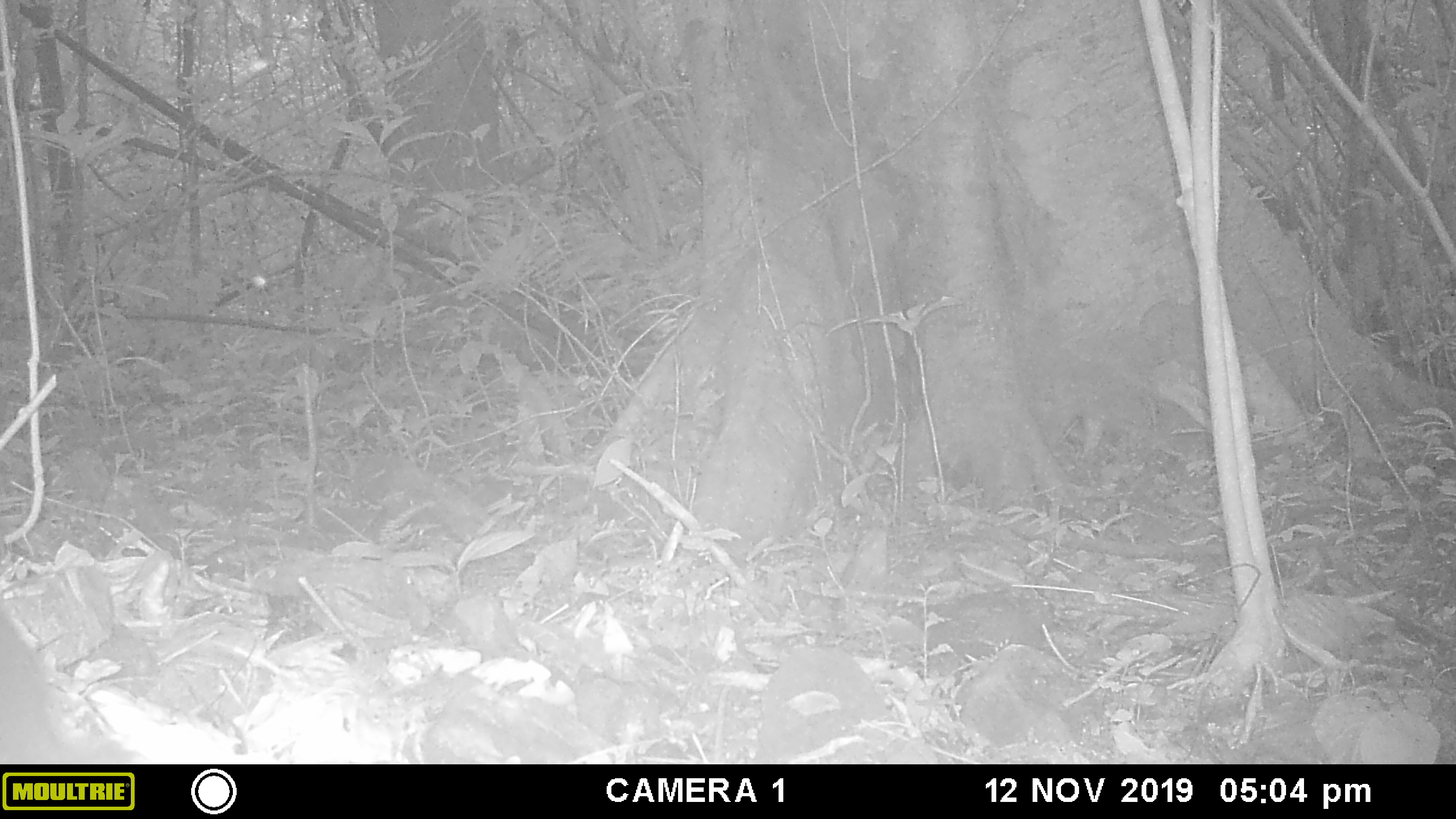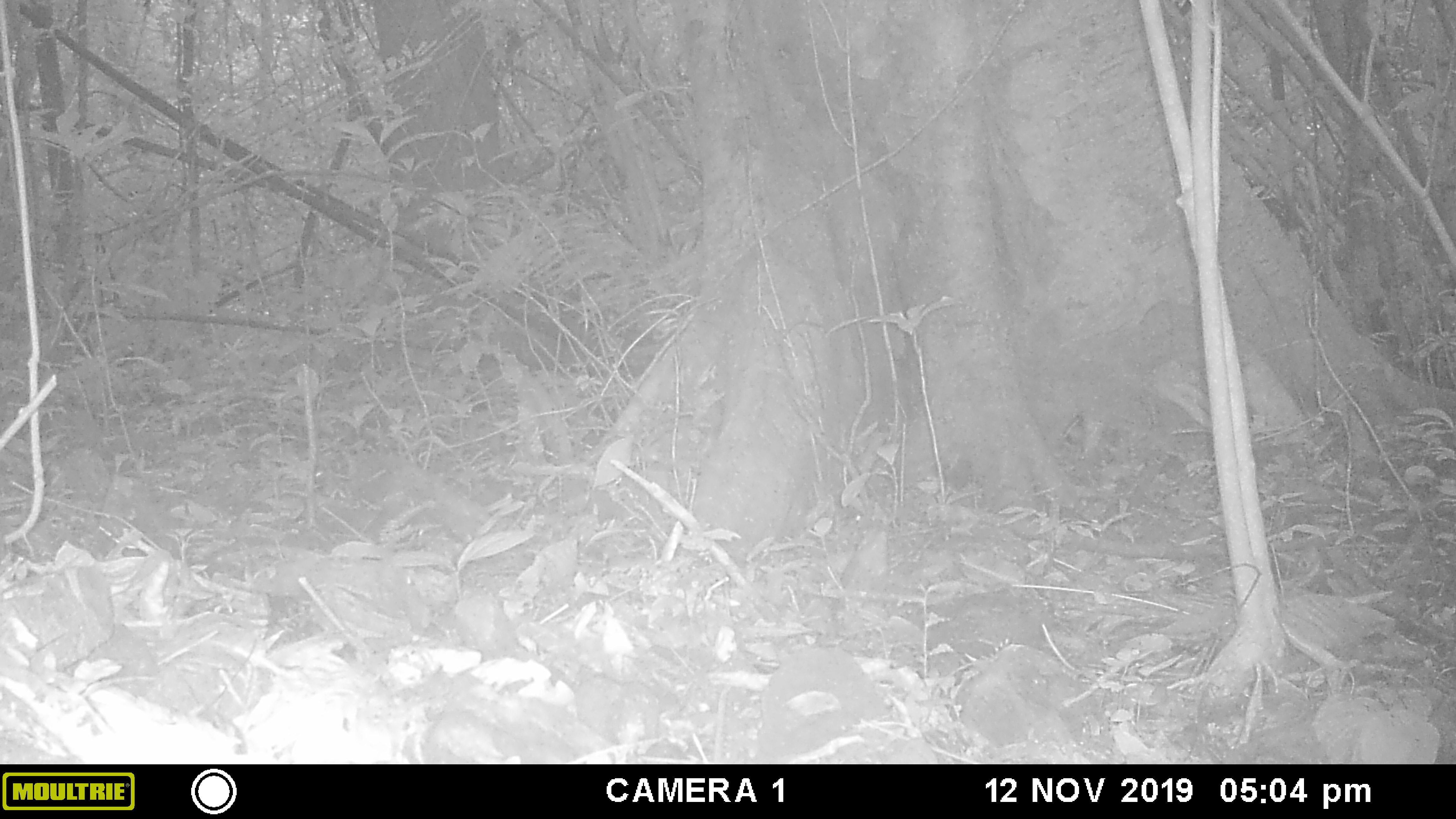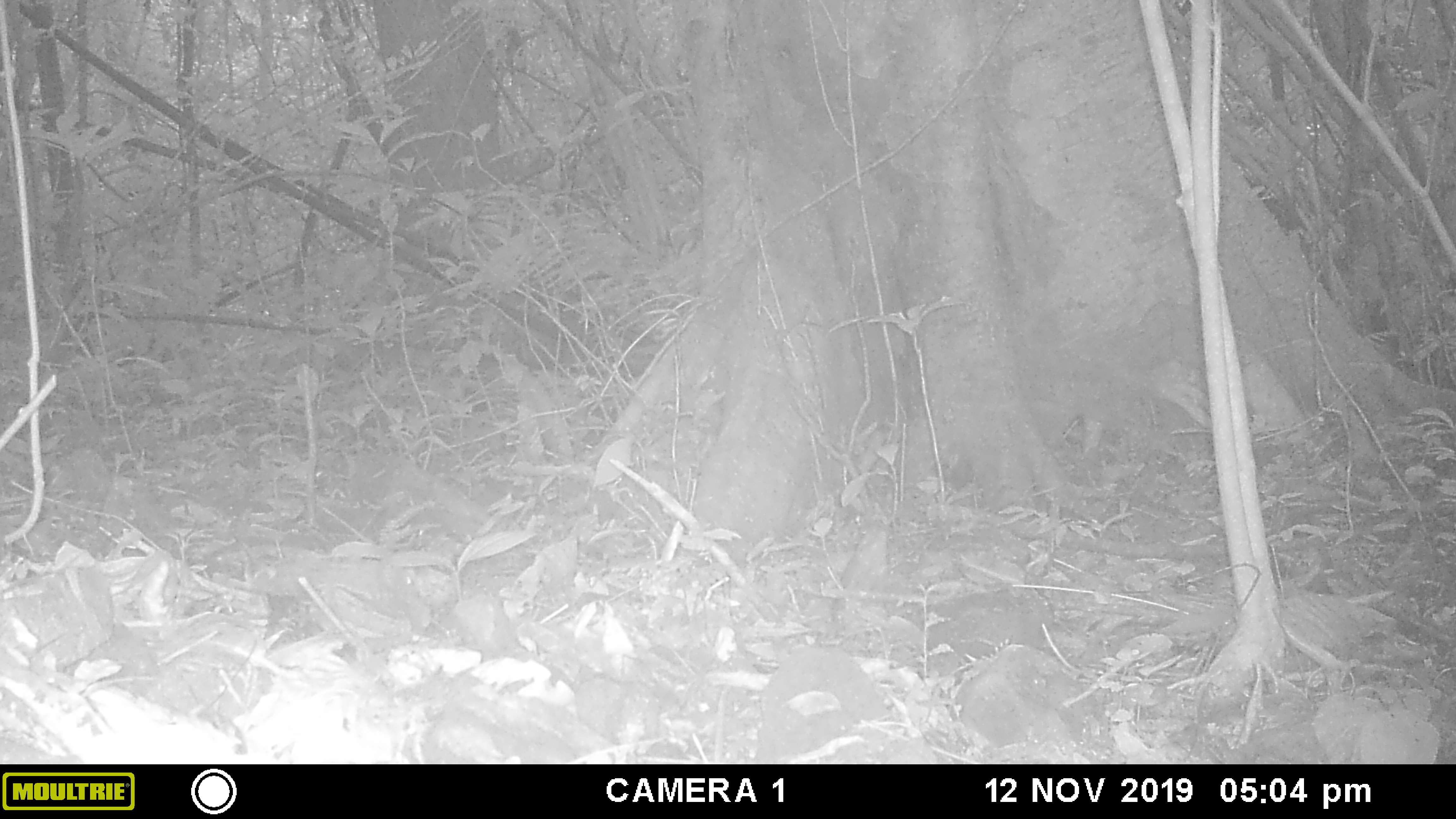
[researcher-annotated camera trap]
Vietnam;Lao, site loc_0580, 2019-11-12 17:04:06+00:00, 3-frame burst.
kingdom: Animalia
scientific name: Animalia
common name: animal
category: unidentified animal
Unidentified animal (animal) (Animalia). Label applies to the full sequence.